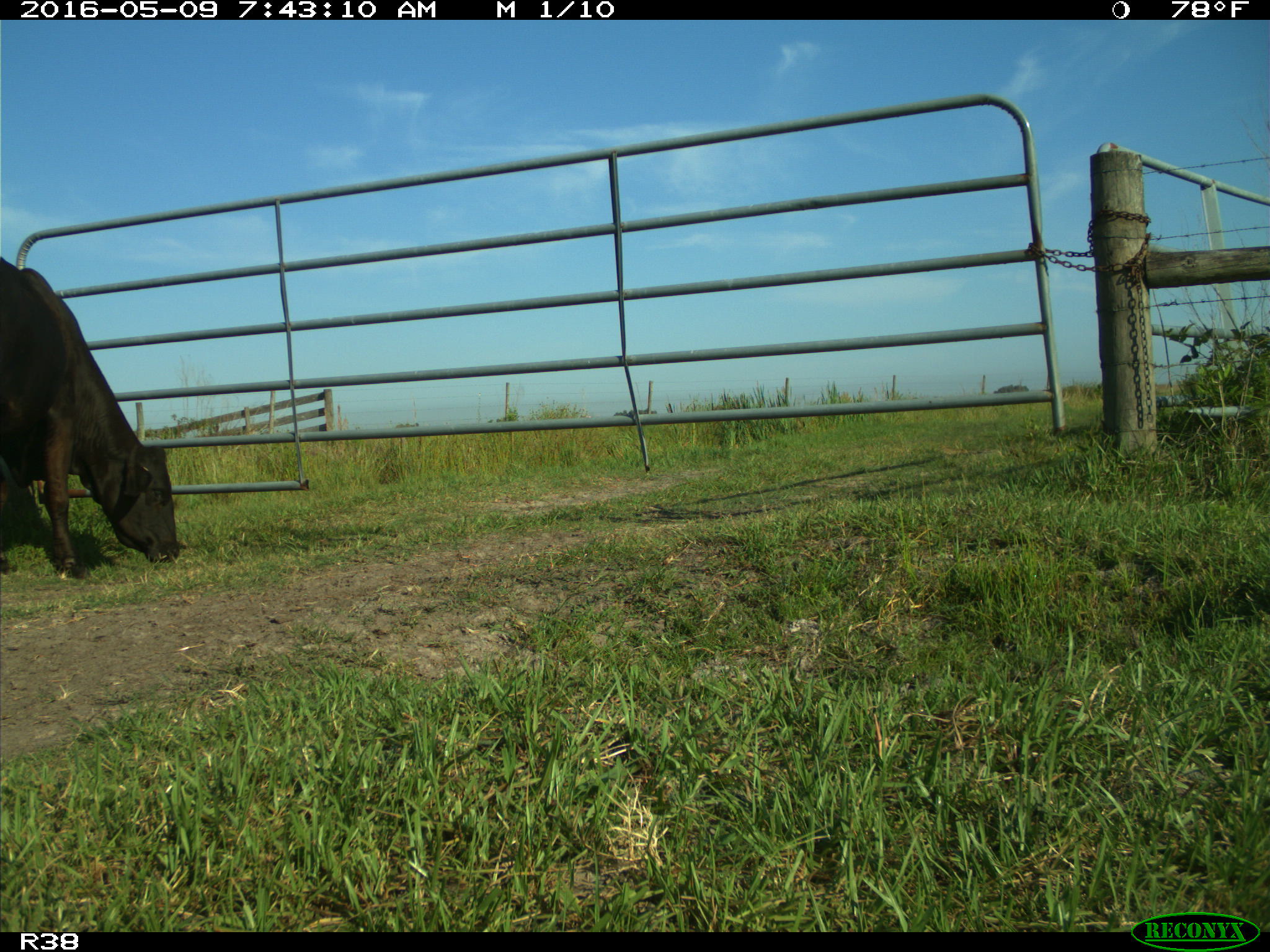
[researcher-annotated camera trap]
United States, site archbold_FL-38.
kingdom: Animalia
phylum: Chordata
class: Mammalia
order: Artiodactyla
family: Bovidae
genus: Bos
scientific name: Bos taurus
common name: domestic cow